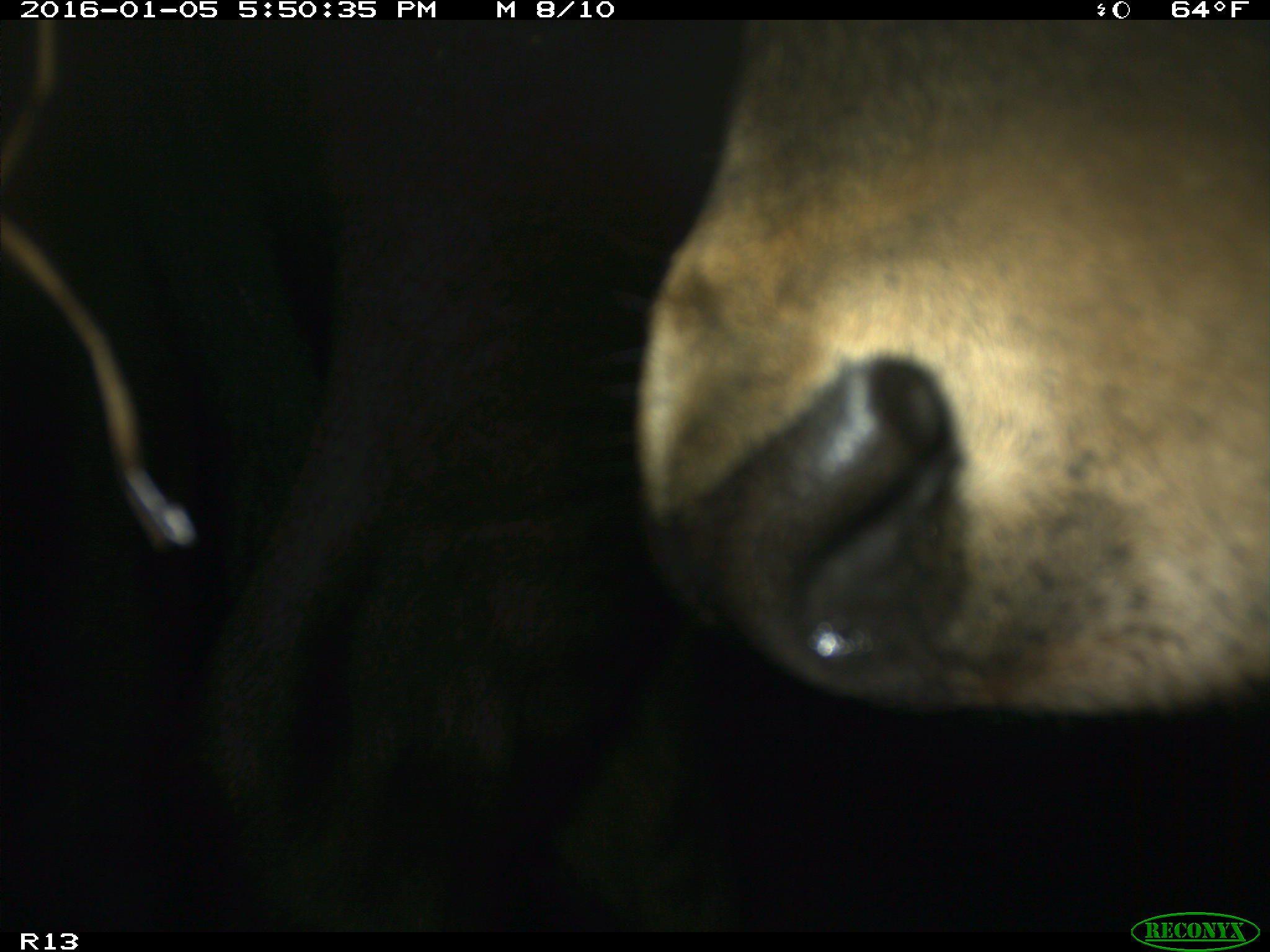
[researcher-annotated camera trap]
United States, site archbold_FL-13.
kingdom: Animalia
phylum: Chordata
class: Mammalia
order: Artiodactyla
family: Bovidae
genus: Bos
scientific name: Bos taurus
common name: domestic cow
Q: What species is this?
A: Bos taurus (domestic cow).